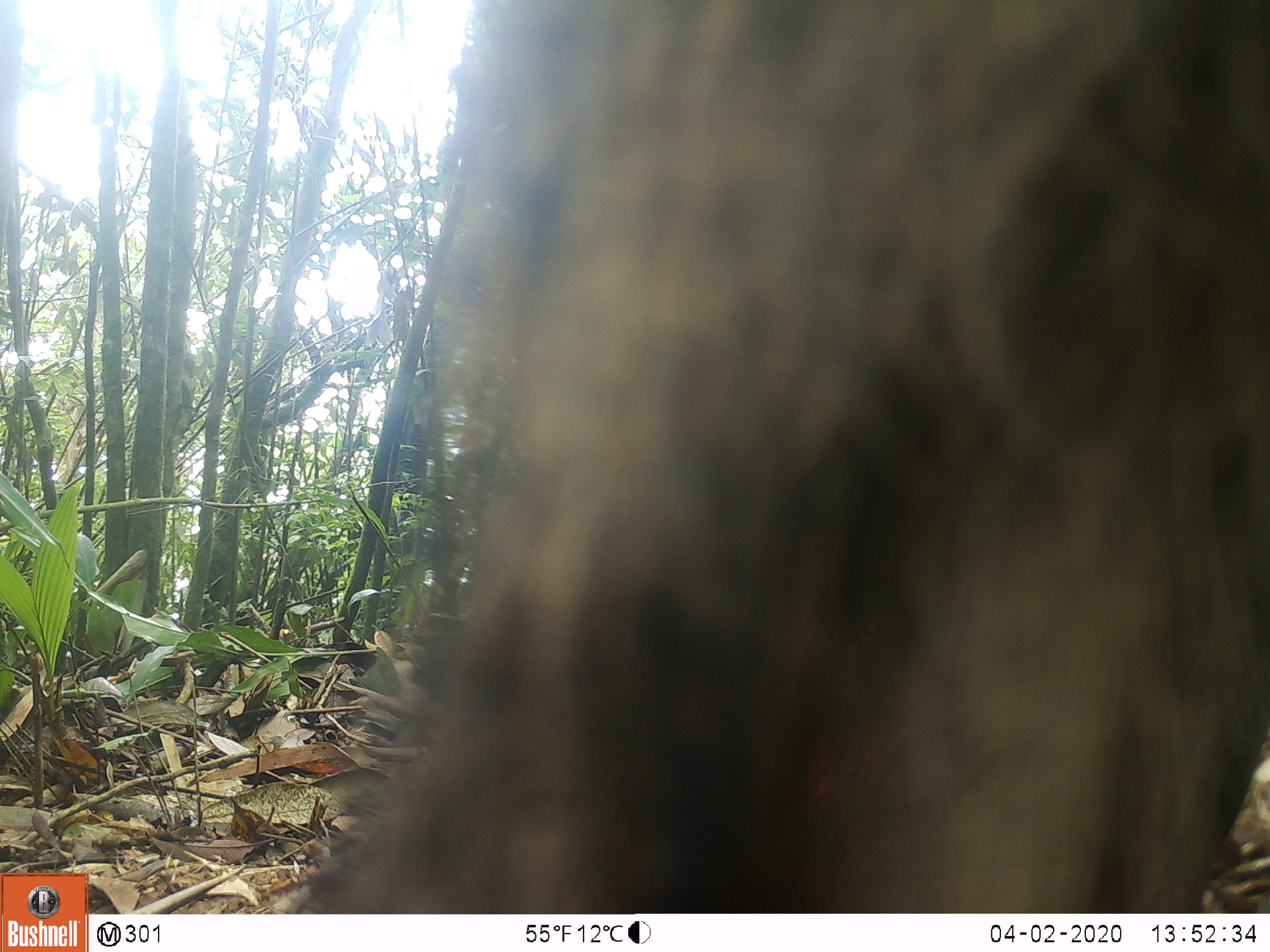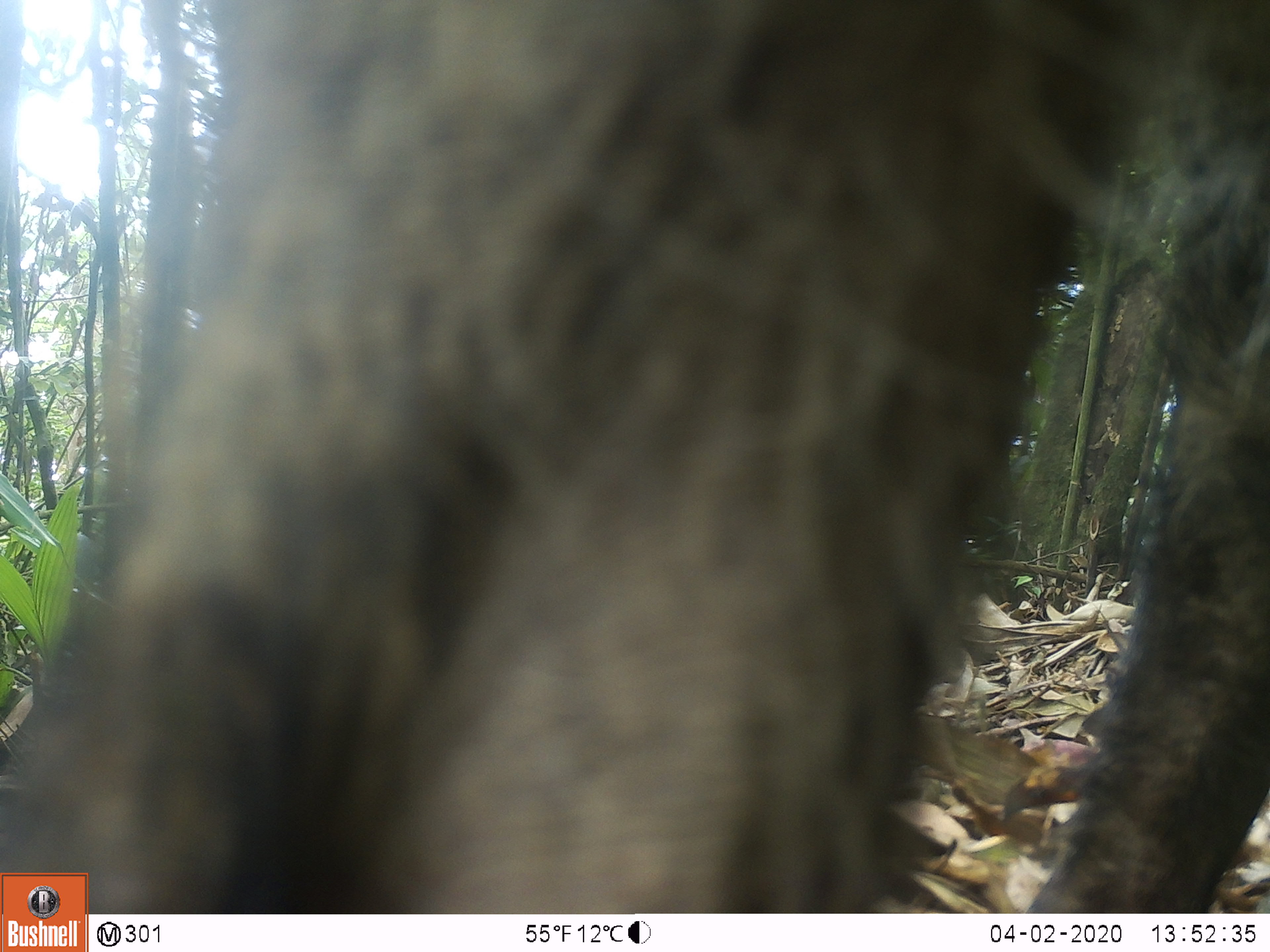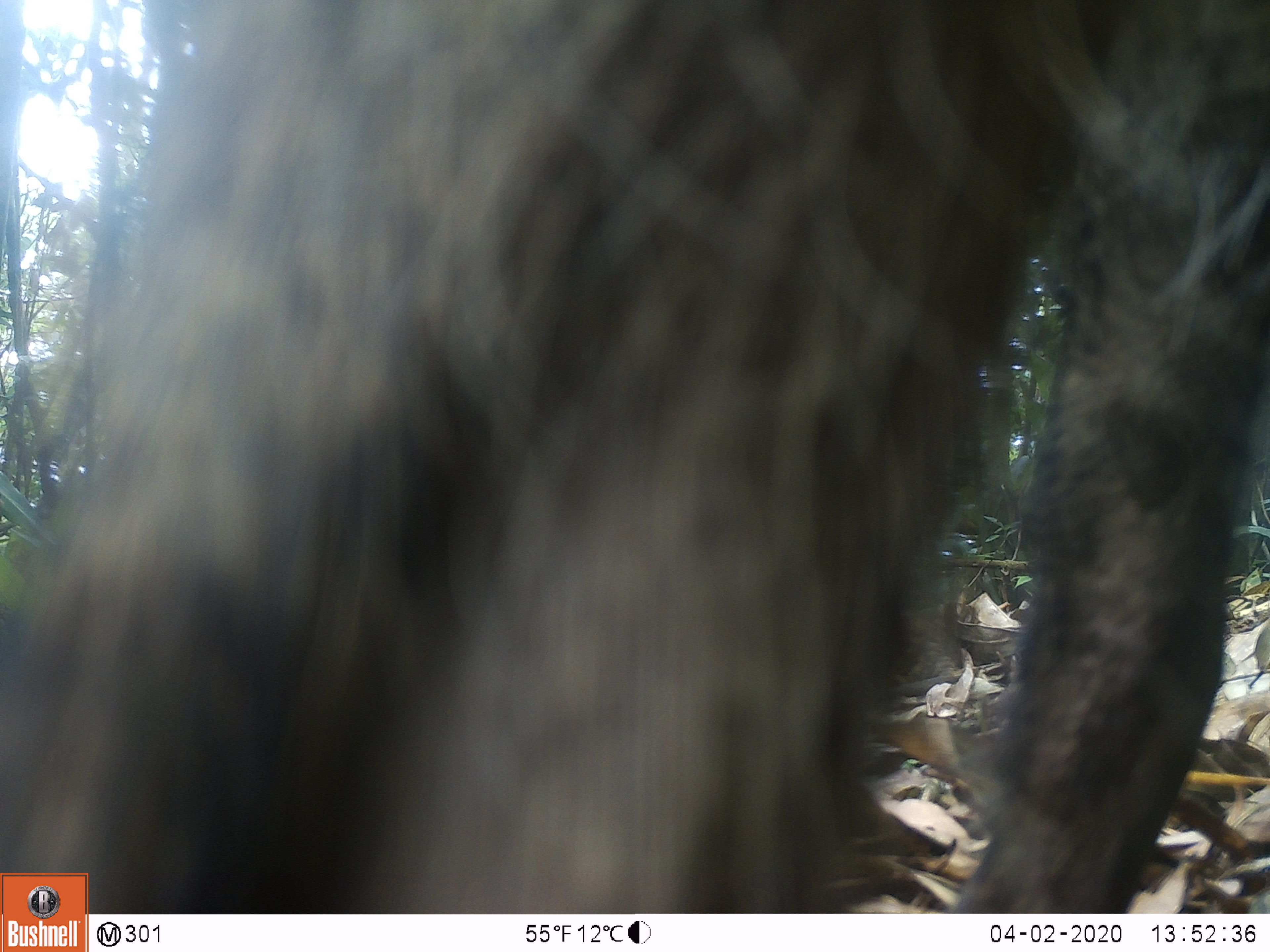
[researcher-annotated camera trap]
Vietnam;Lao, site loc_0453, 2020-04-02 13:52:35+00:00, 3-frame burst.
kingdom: Animalia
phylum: Chordata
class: Mammalia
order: Artiodactyla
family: Suidae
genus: Sus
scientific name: Sus scrofa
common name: eurasian wild pig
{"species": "eurasian wild pig (Sus scrofa)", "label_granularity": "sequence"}